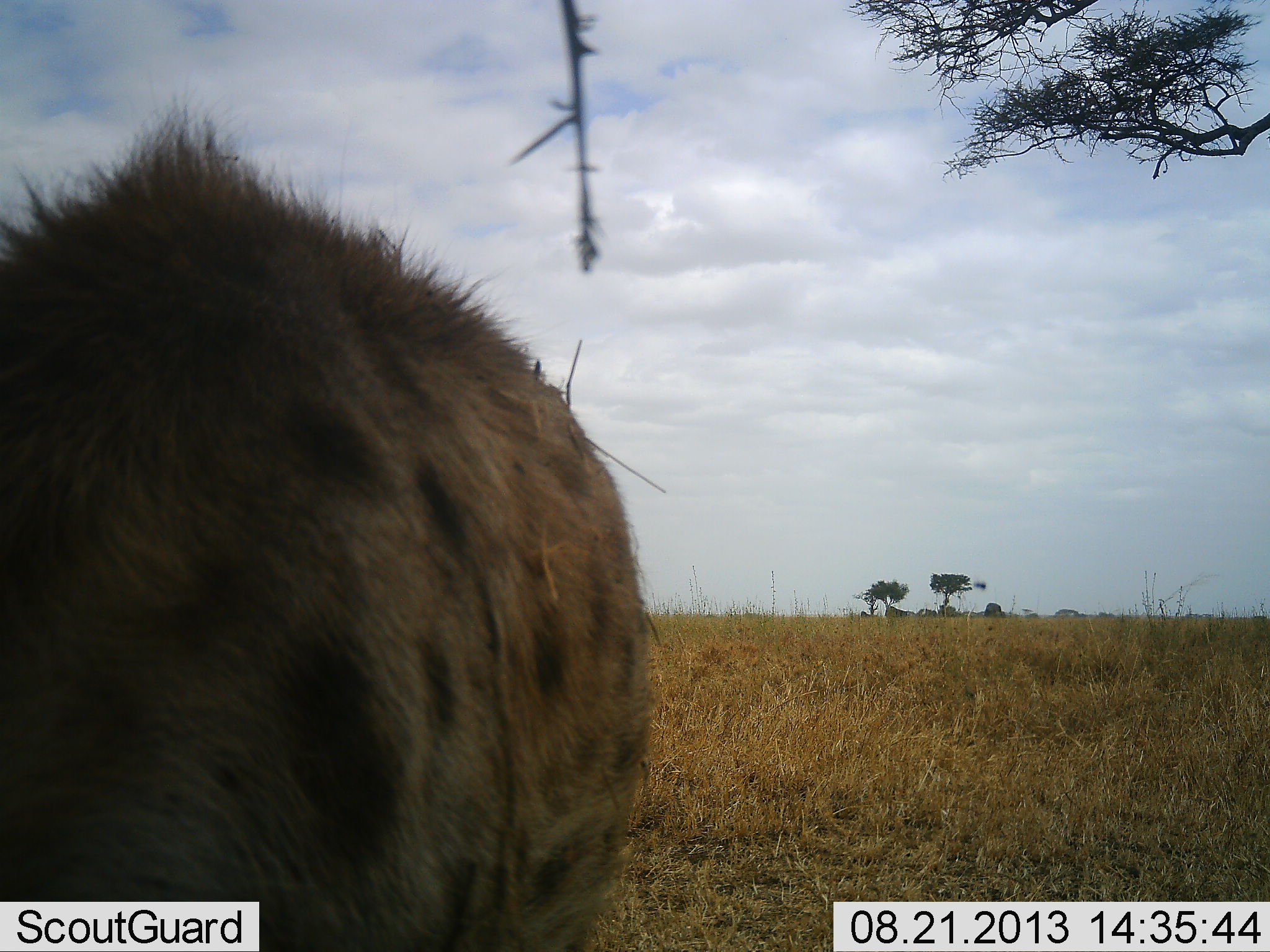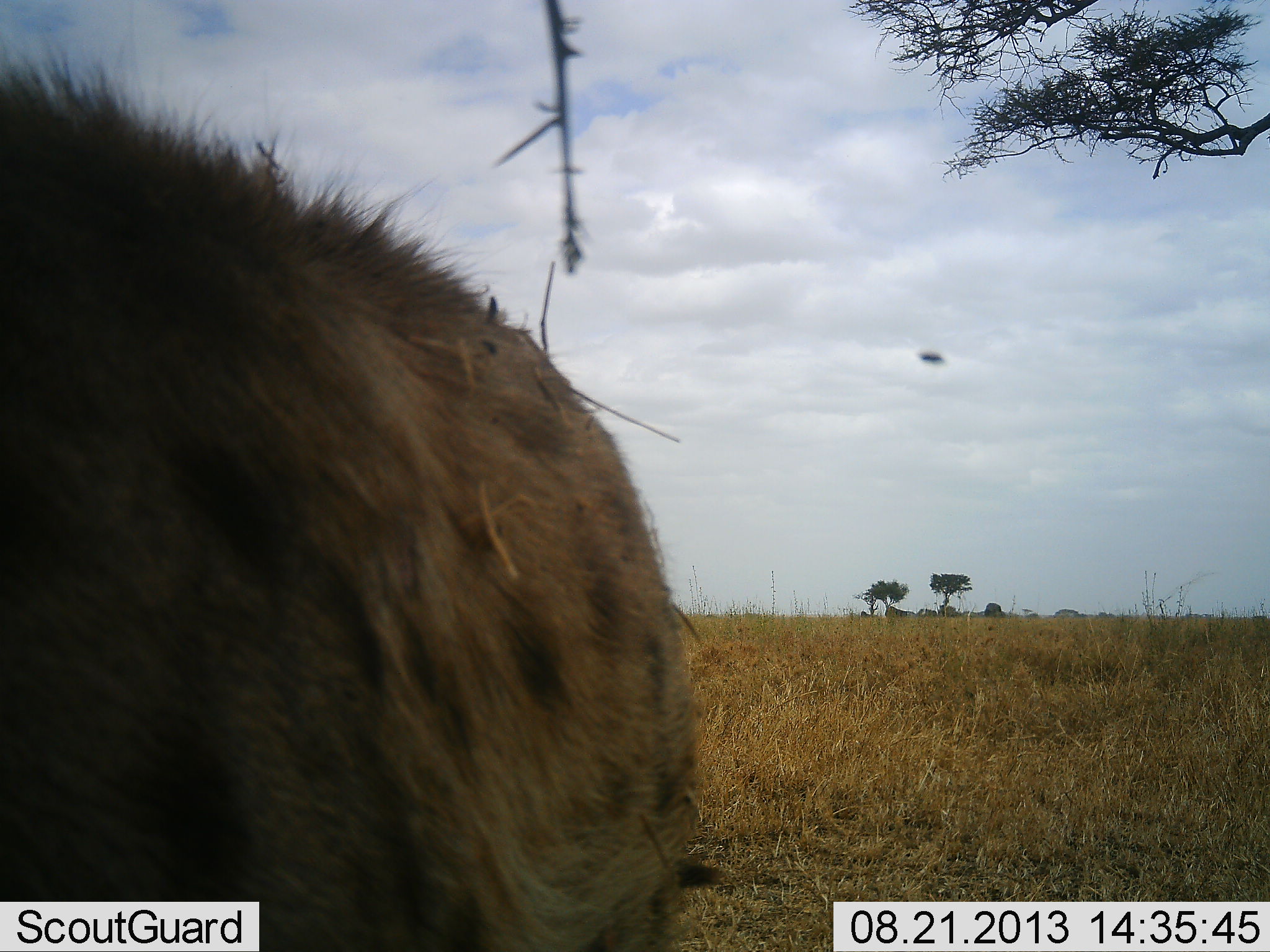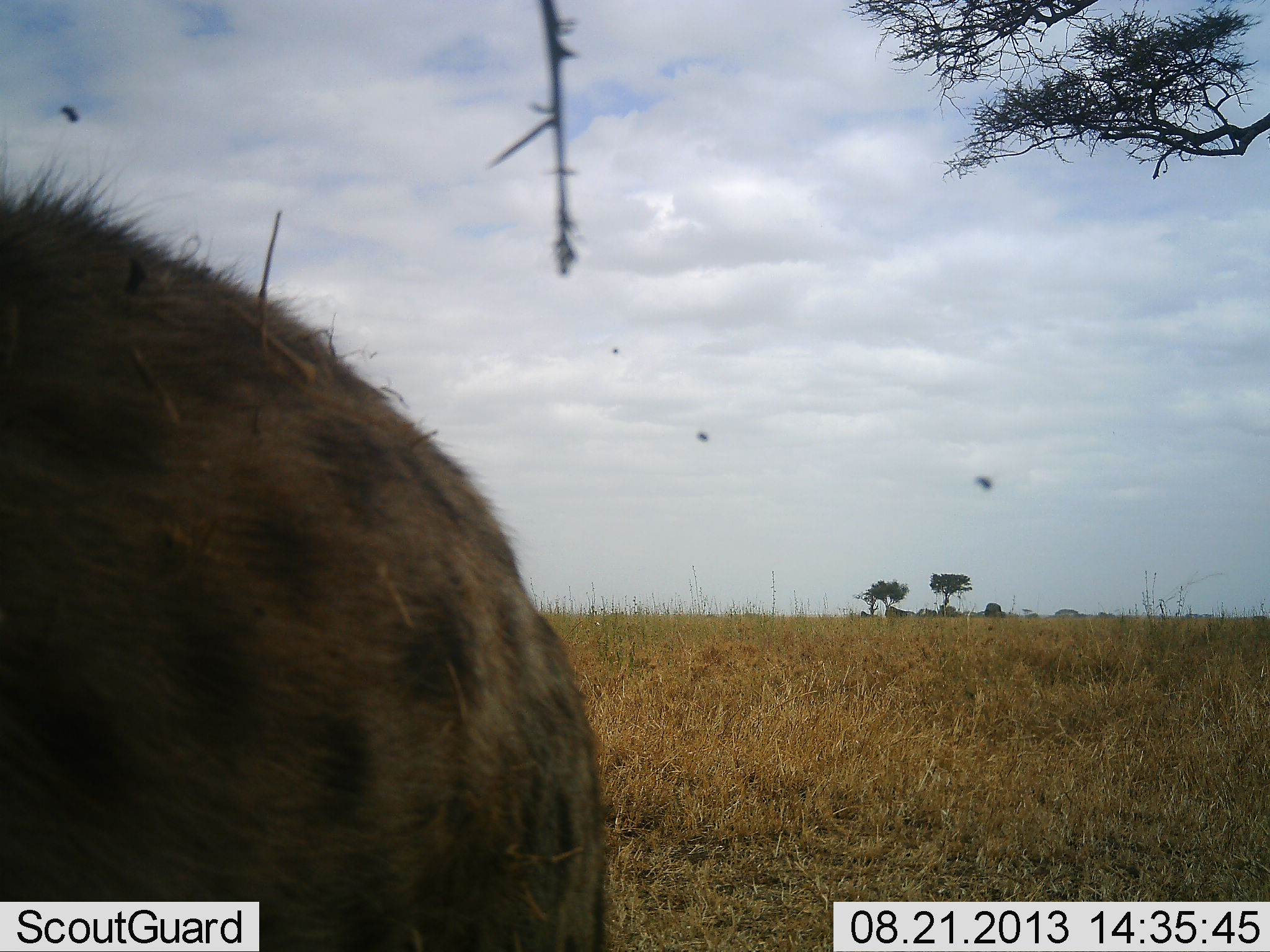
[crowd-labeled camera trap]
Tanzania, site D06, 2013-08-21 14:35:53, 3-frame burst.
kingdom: Animalia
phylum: Chordata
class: Mammalia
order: Carnivora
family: Hyaenidae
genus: Crocuta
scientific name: Crocuta crocuta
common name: spotted hyena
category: hyenaspotted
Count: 1.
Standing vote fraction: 45%.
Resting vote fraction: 9%.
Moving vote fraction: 55%.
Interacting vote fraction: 0%.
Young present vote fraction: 0%.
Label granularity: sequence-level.